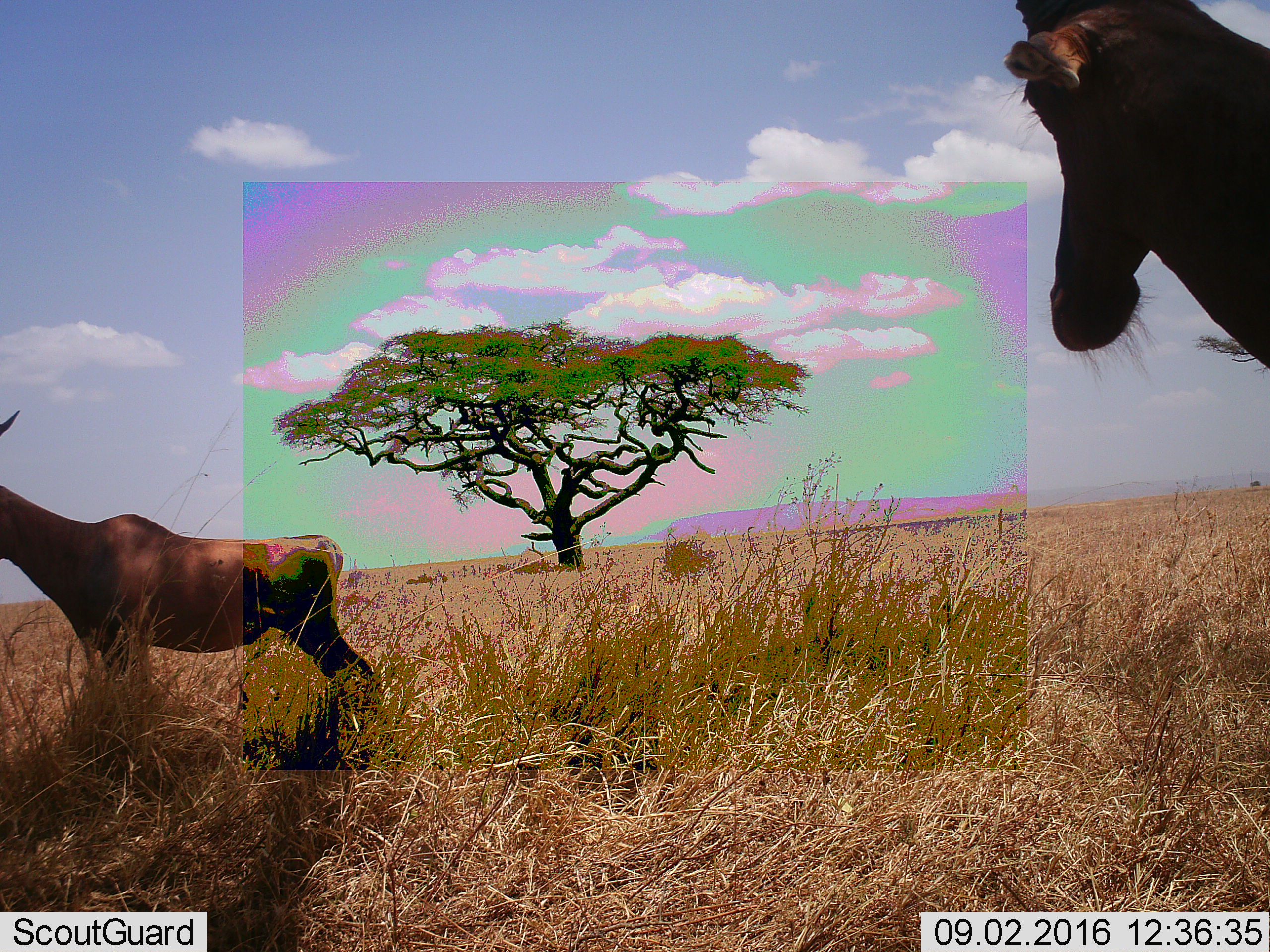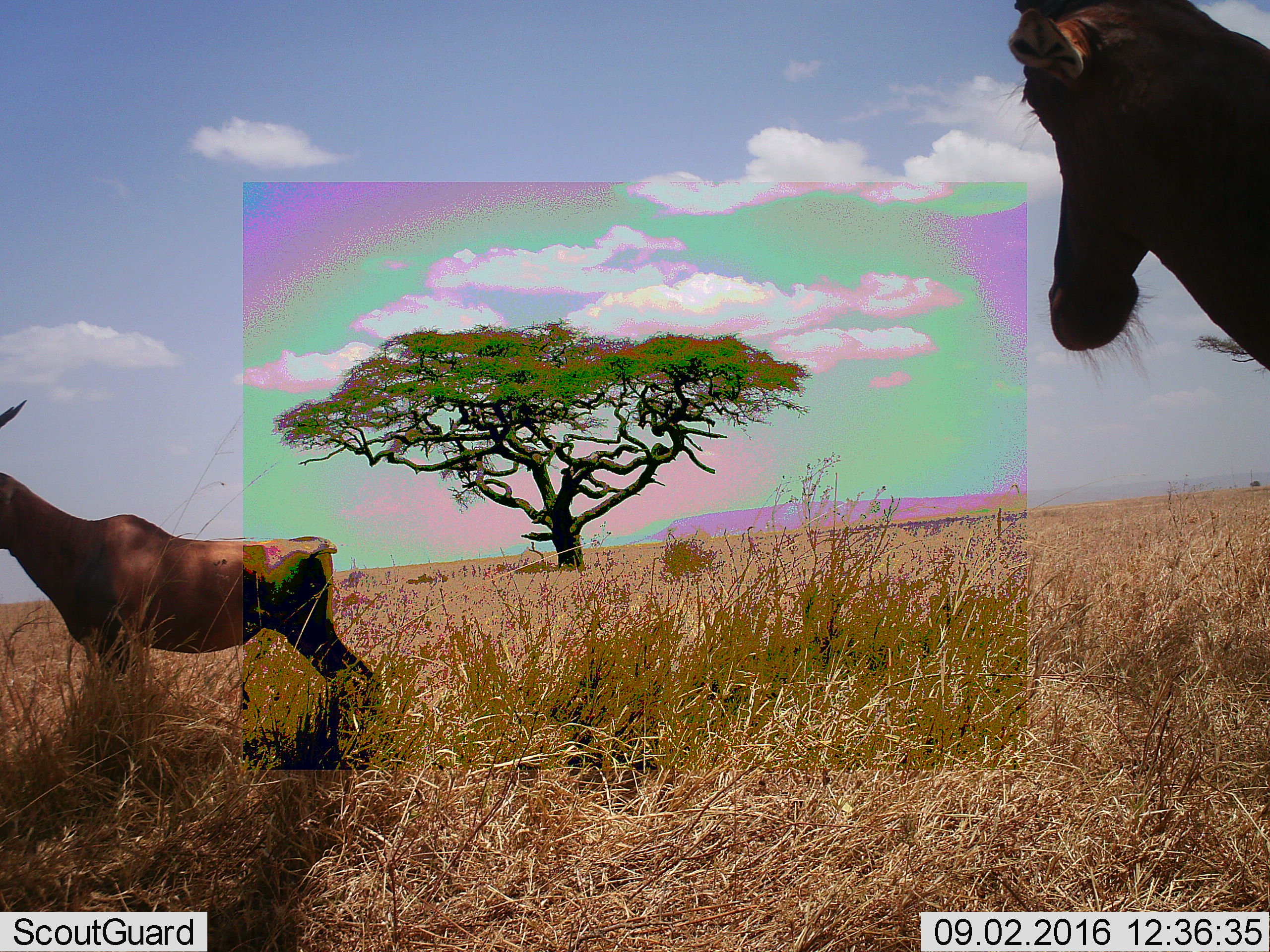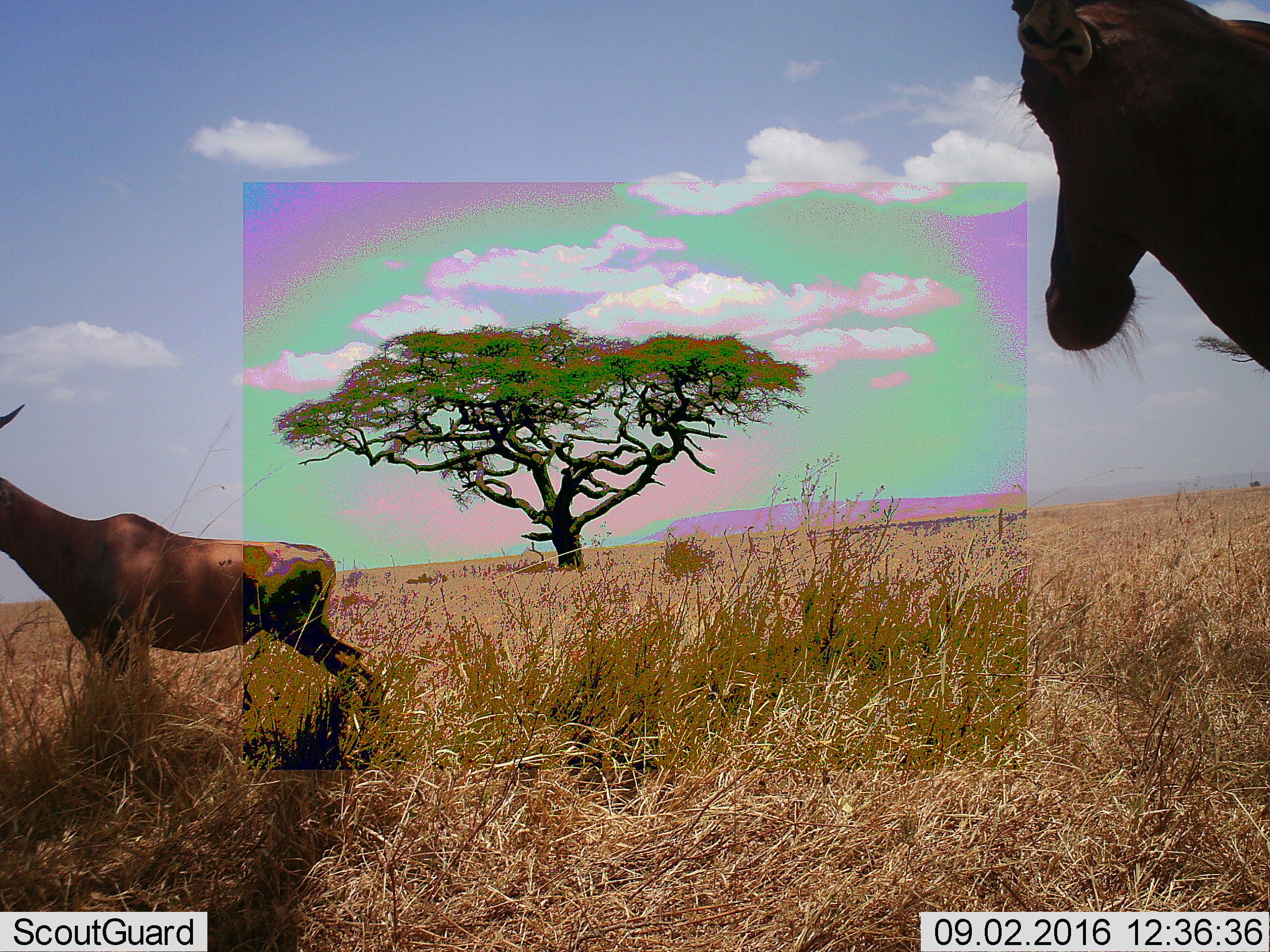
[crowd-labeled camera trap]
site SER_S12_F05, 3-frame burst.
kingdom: Animalia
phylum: Chordata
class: Mammalia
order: Artiodactyla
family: Bovidae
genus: Alcelaphus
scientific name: Alcelaphus buselaphus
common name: hartebeest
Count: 2.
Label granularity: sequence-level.